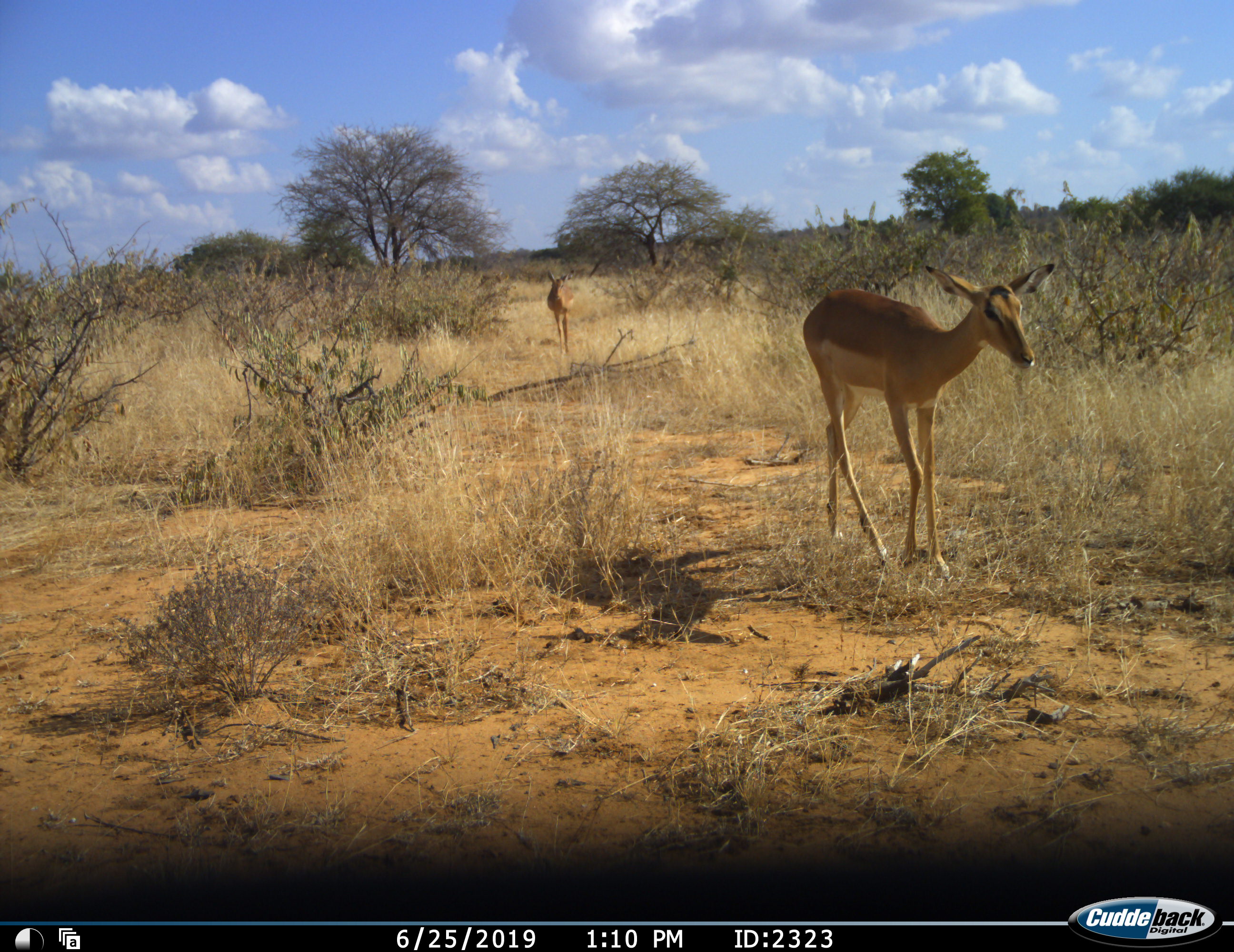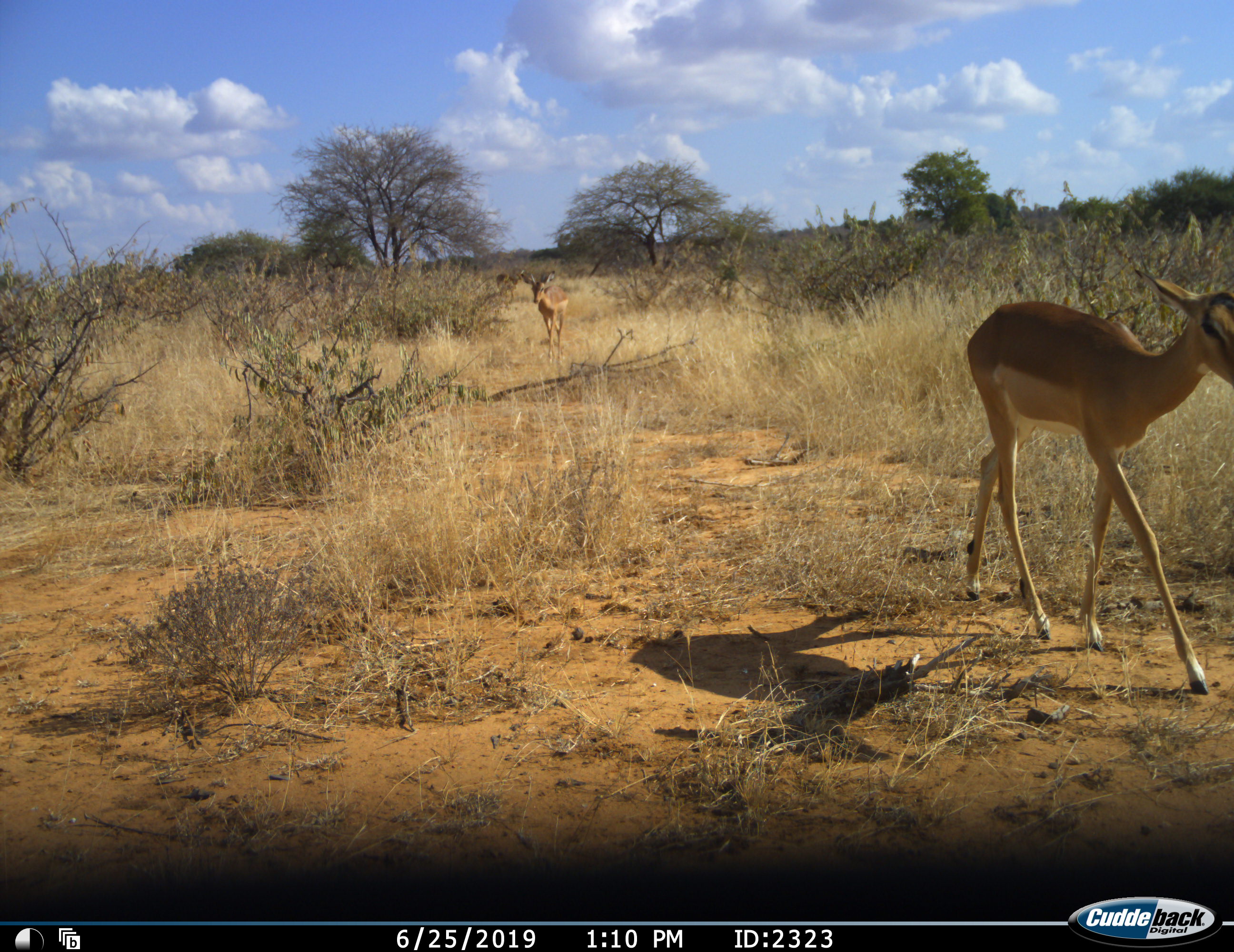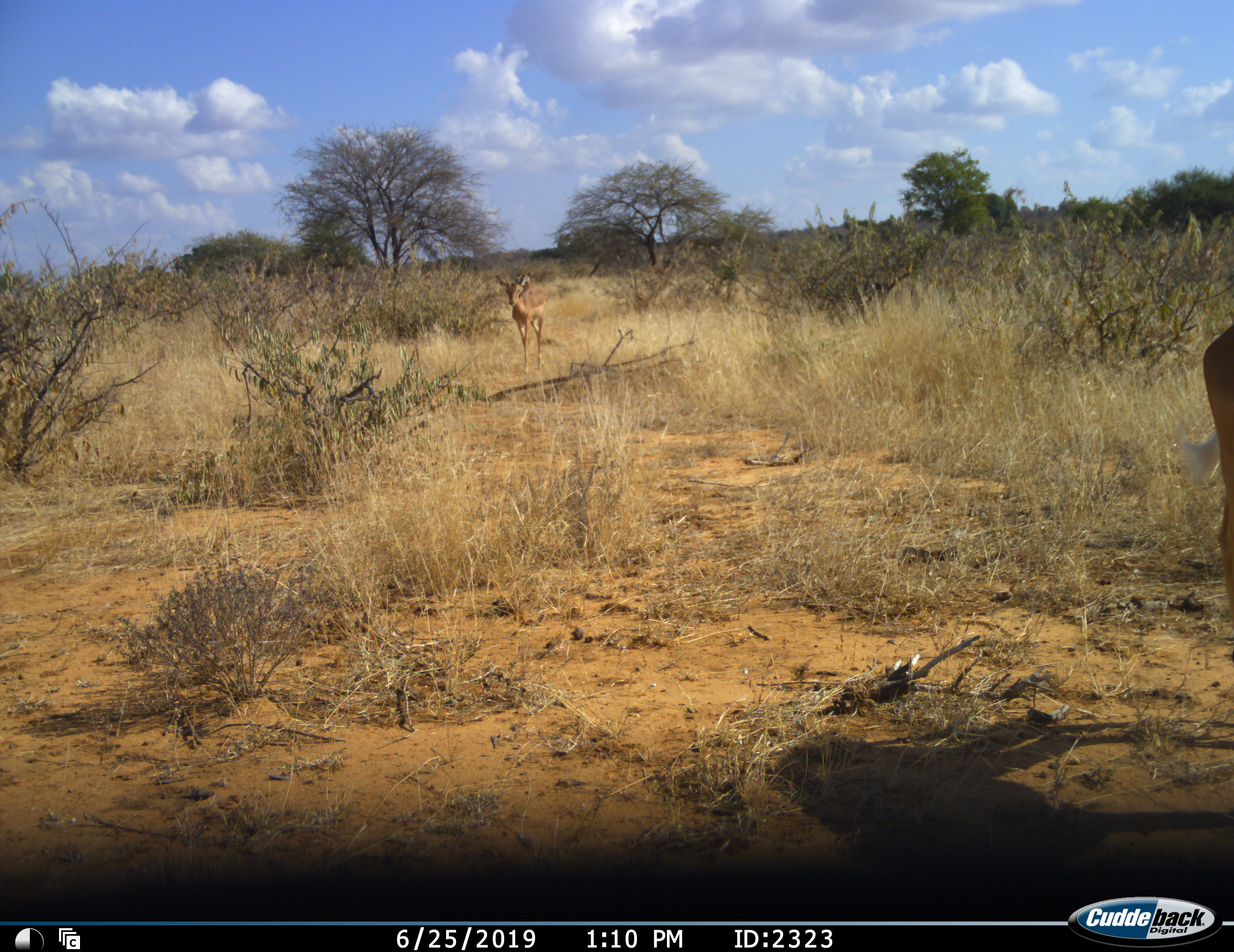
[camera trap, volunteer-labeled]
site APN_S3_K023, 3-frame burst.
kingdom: Animalia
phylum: Chordata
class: Mammalia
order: Artiodactyla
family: Bovidae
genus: Aepyceros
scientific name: Aepyceros melampus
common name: impala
Impala (Aepyceros melampus), count 2. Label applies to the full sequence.